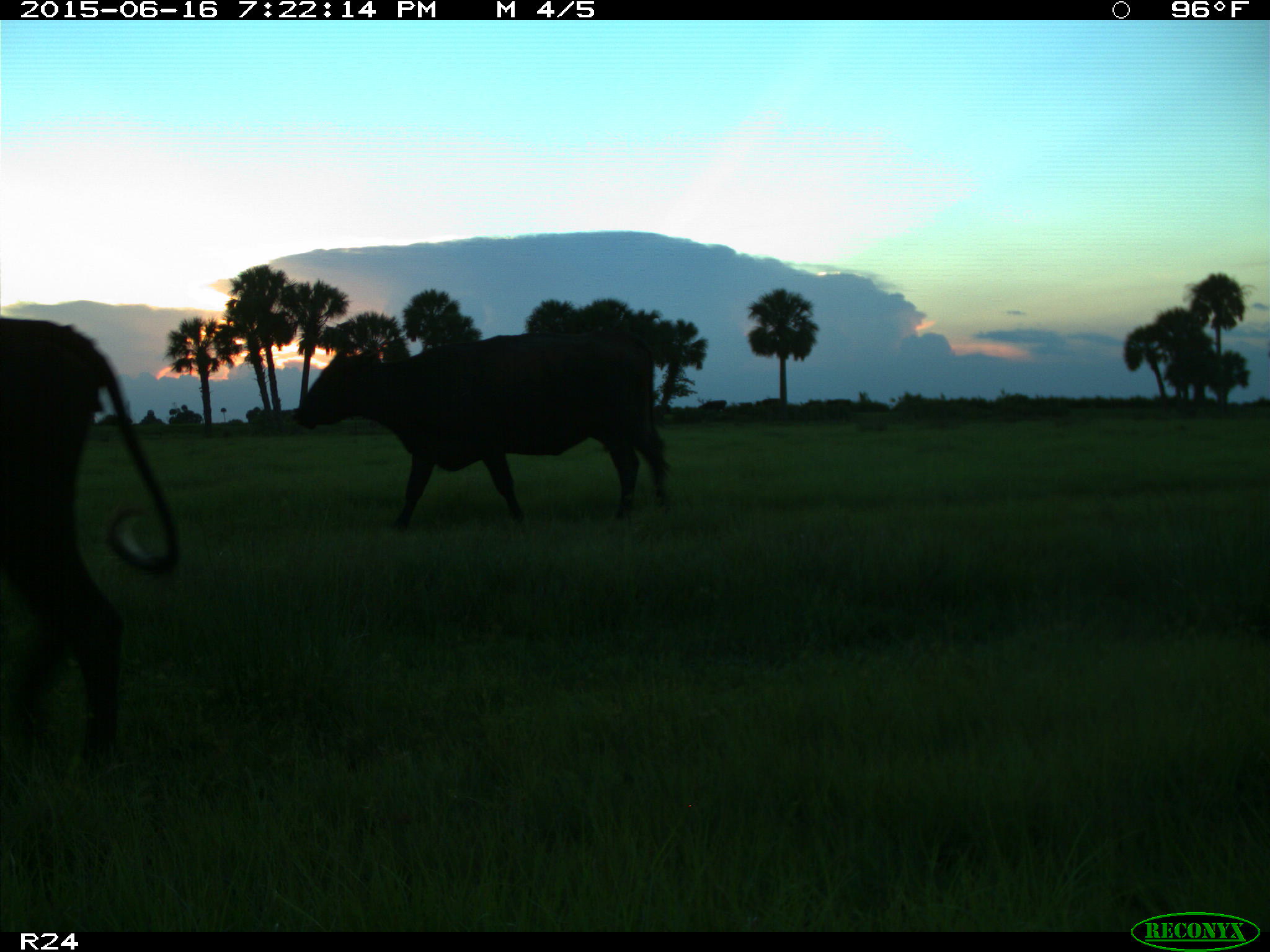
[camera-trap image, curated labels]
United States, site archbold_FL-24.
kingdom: Animalia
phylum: Chordata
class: Mammalia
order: Artiodactyla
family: Bovidae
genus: Bos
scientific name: Bos taurus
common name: domestic cow